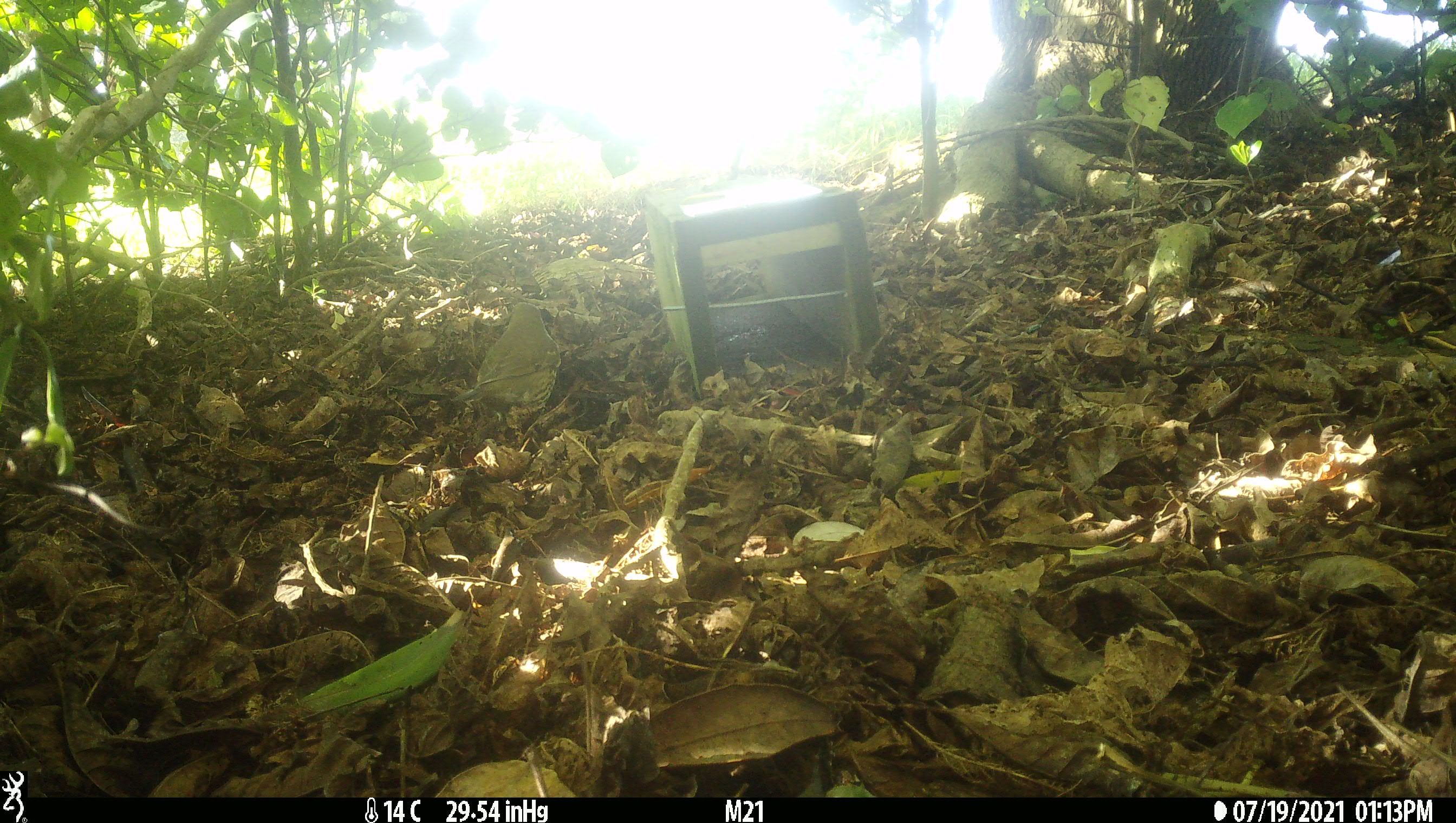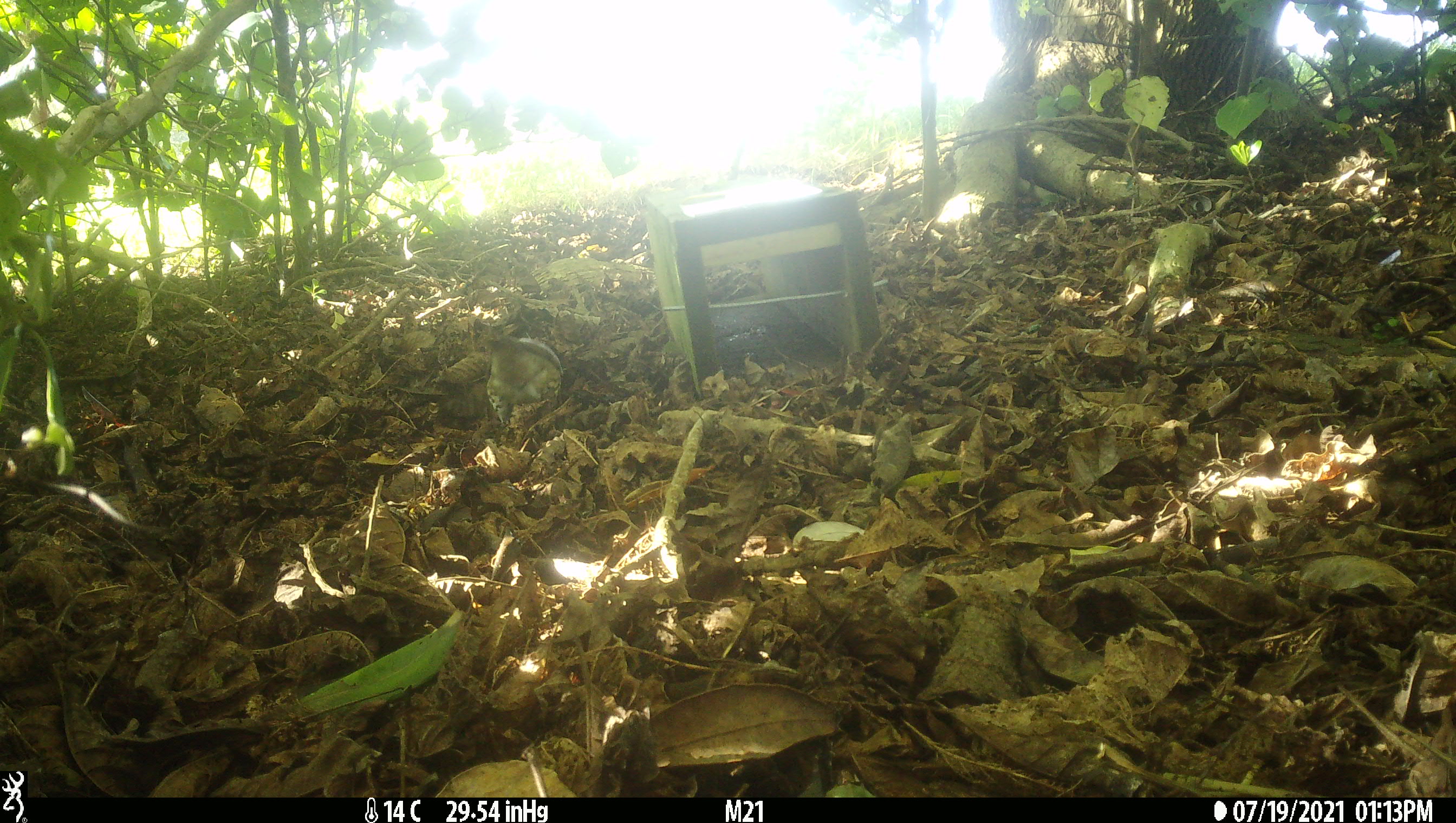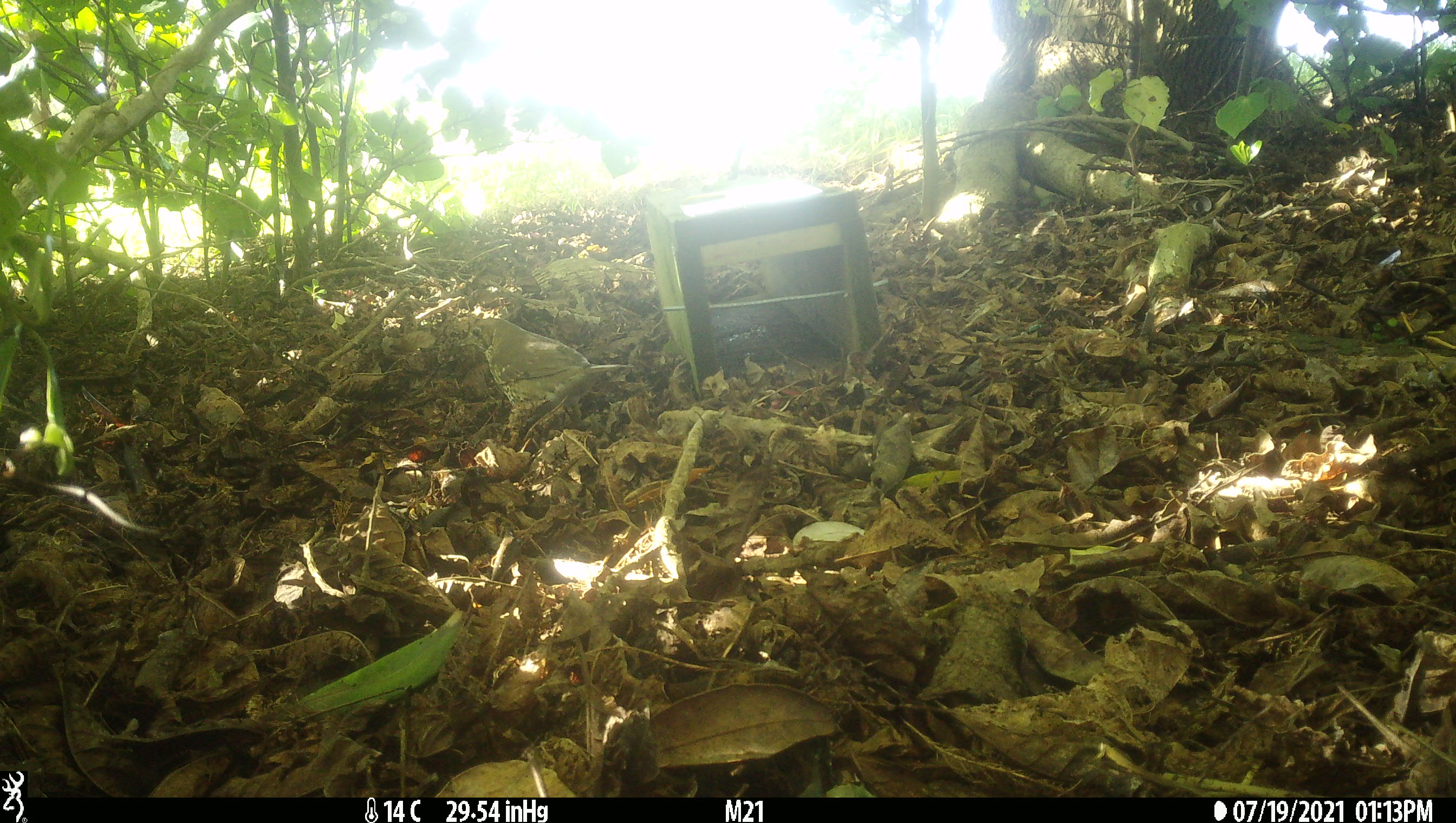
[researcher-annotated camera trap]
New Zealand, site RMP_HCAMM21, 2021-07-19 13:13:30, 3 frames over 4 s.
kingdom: Animalia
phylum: Chordata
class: Aves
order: Passeriformes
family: Turdidae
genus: Turdus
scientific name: Turdus philomelos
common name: song thrush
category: thrush